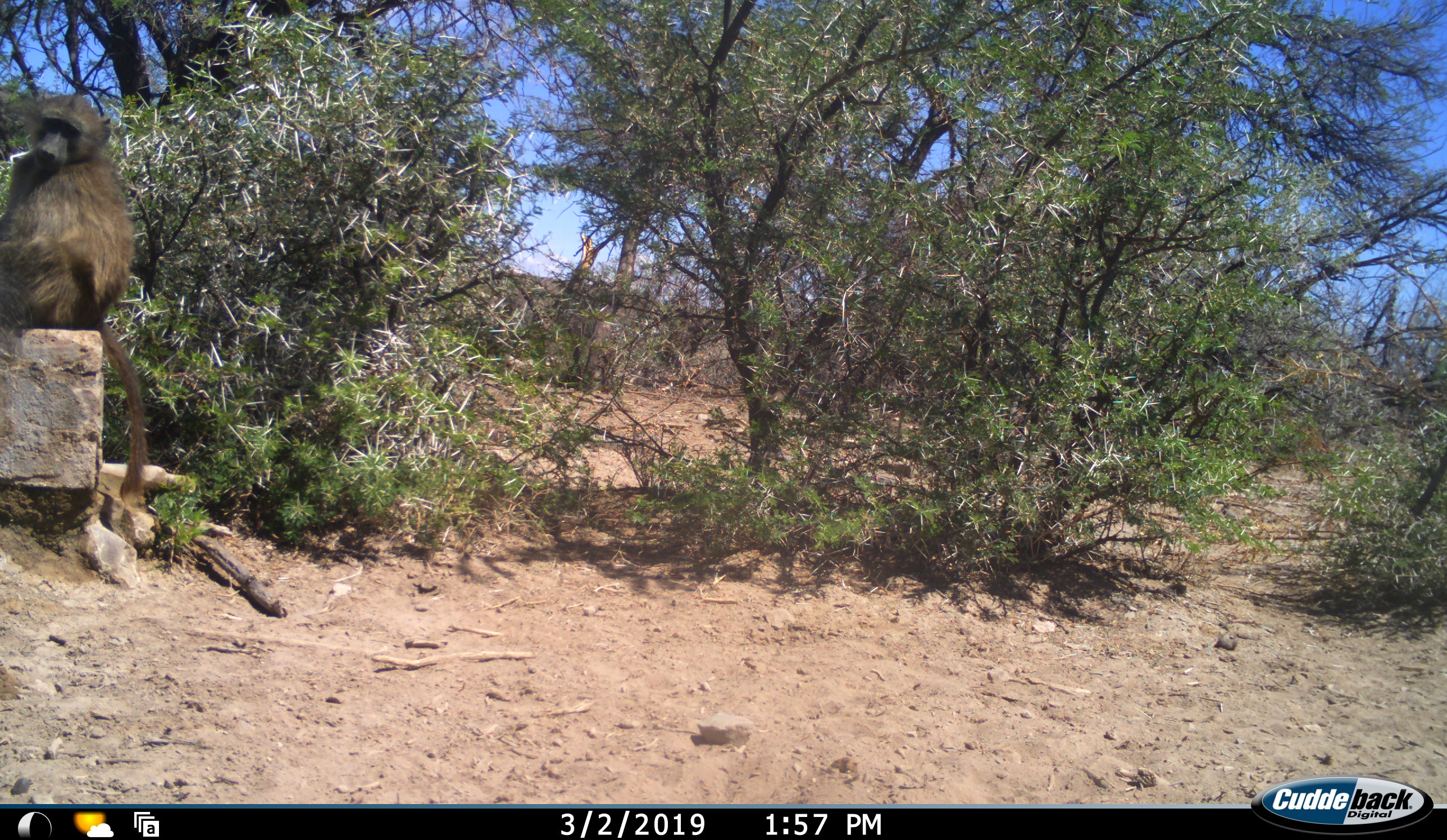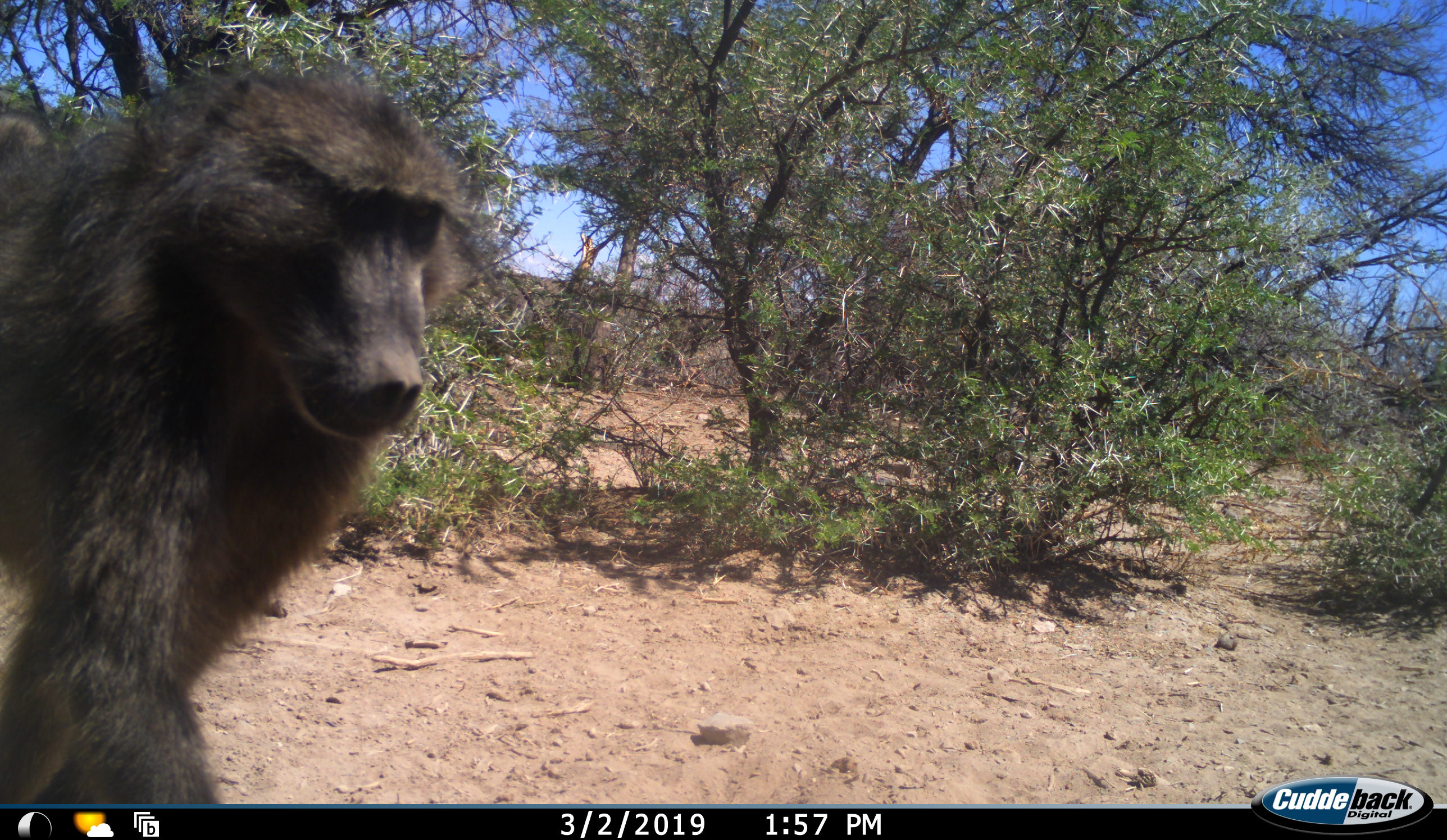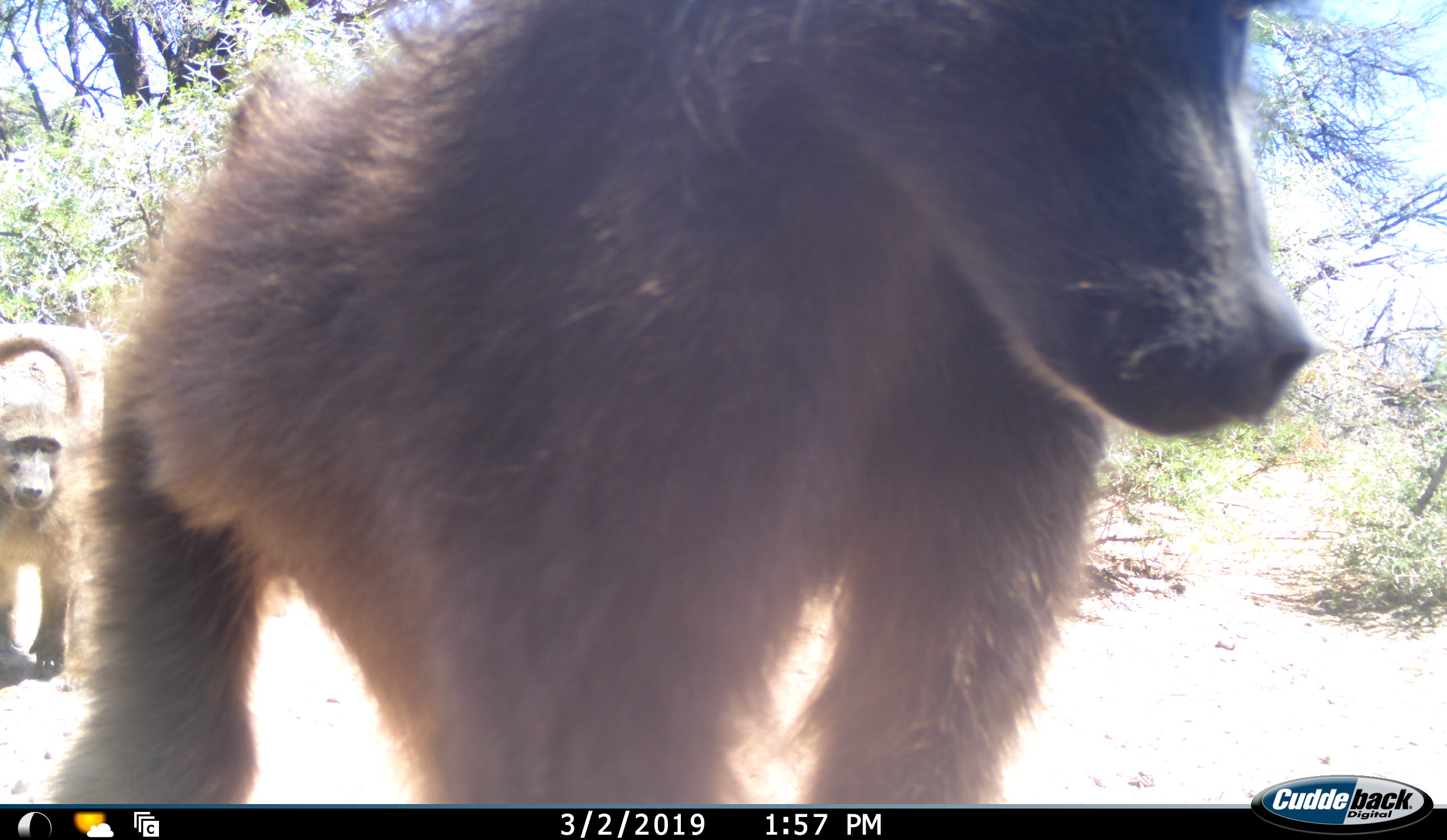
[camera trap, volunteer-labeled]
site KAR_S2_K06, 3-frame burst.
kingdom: Animalia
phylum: Chordata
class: Mammalia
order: Primates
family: Cercopithecidae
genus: Papio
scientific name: Papio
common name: baboon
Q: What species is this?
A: Baboon (Papio).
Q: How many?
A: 2.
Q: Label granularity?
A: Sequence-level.